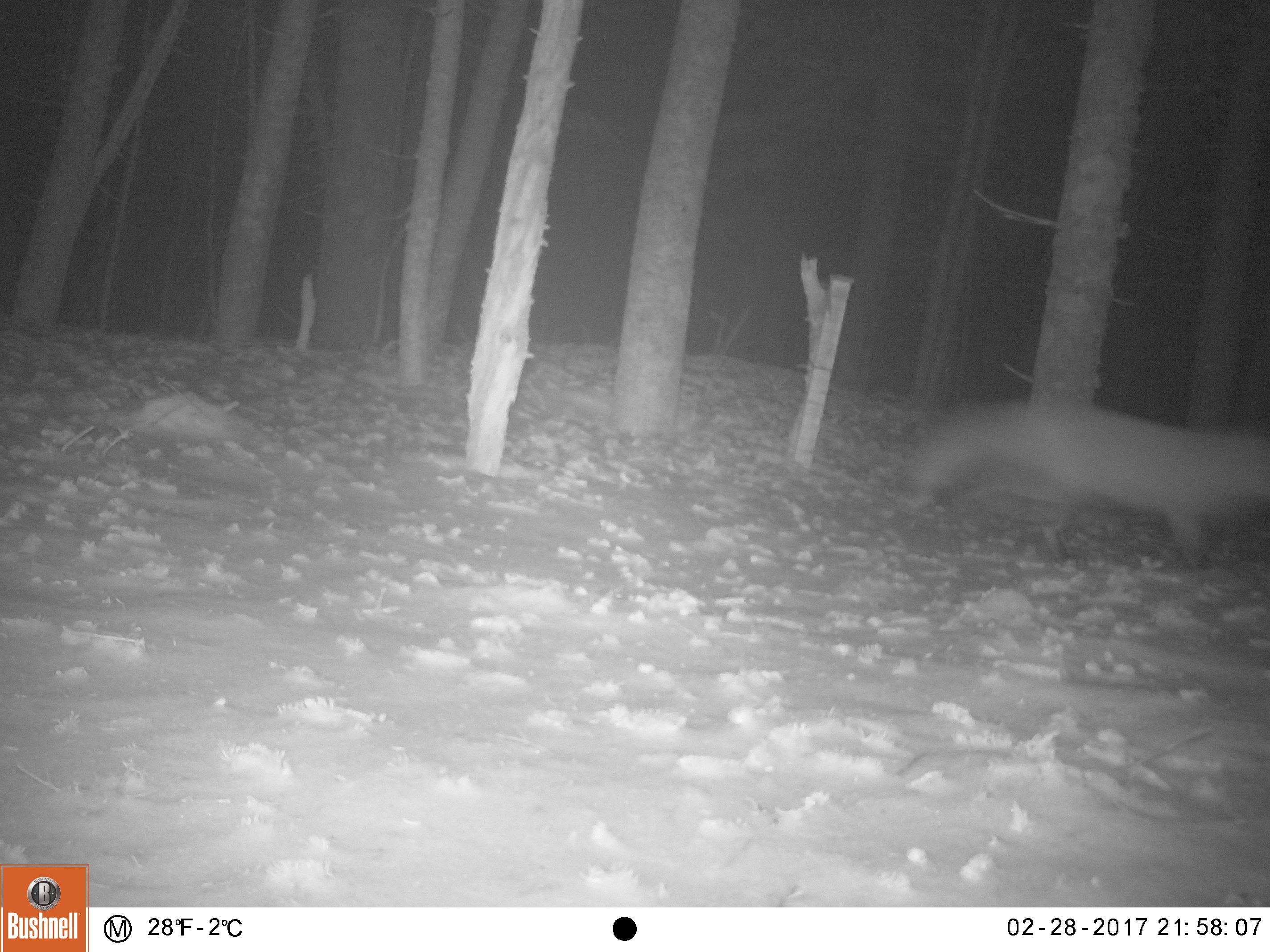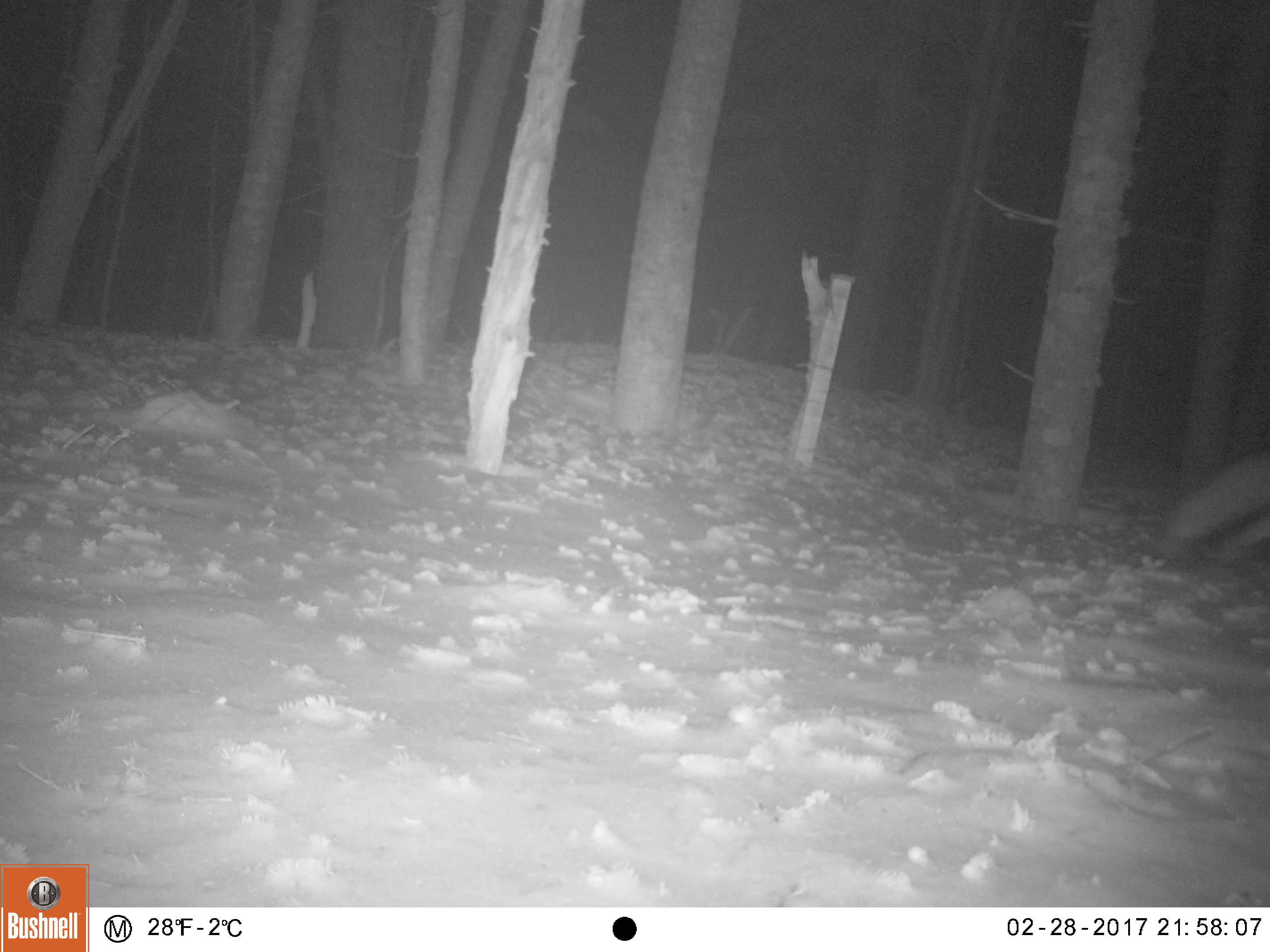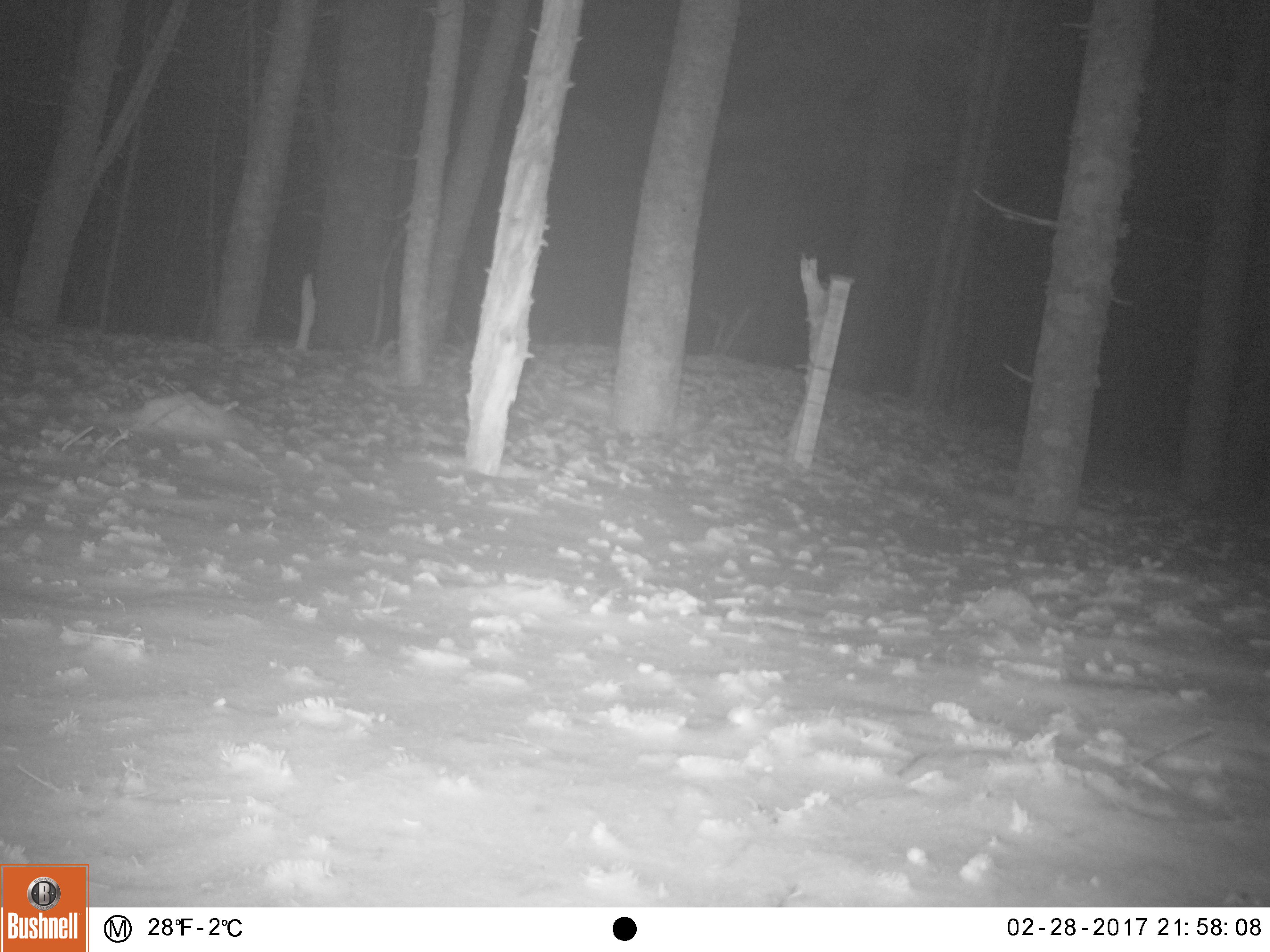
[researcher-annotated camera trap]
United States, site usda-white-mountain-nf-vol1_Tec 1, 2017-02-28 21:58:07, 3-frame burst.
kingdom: Animalia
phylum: Chordata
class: Mammalia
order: Carnivora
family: Canidae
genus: Vulpes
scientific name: Vulpes vulpes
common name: red fox